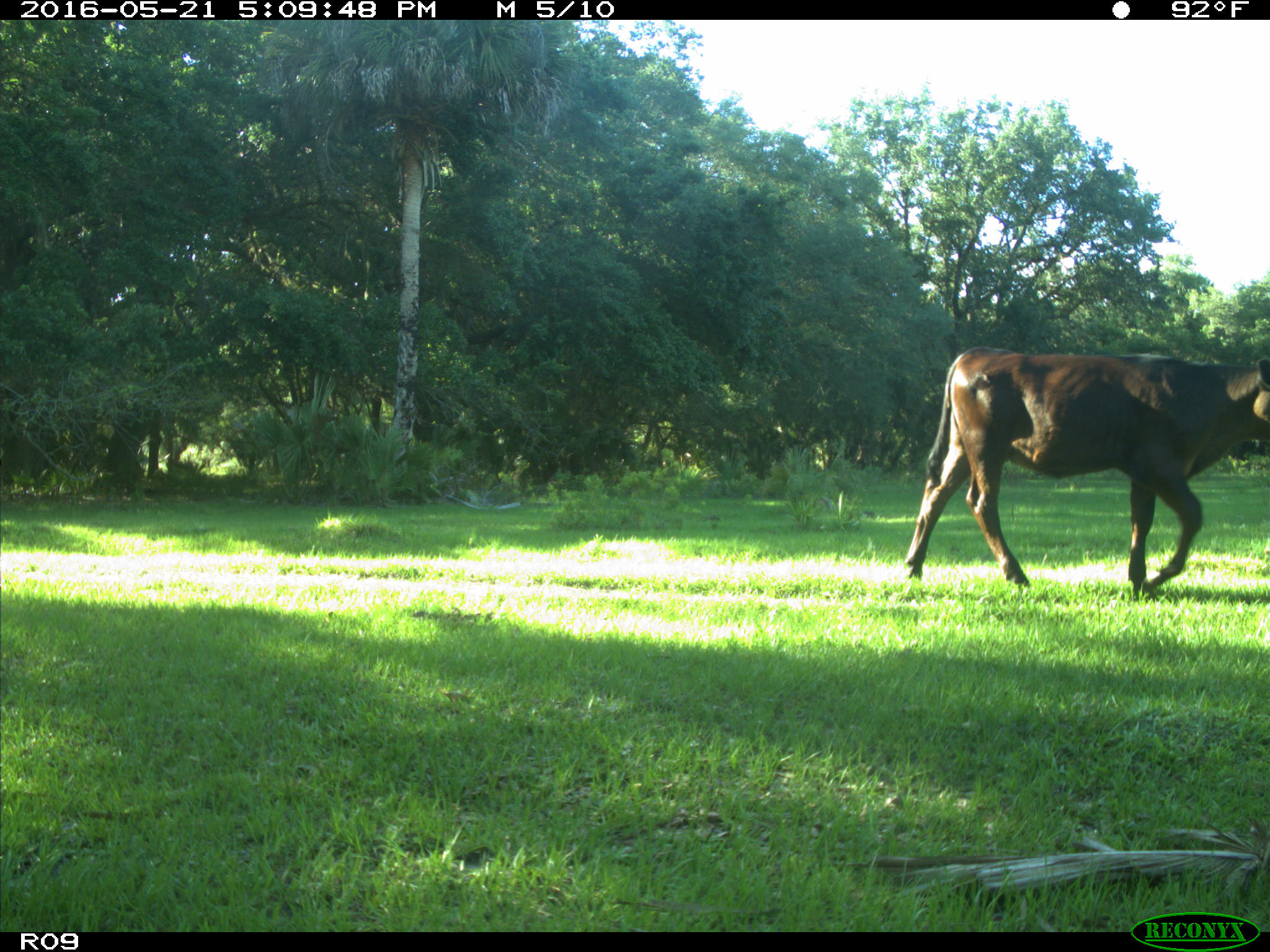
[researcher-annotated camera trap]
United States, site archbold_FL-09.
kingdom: Animalia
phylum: Chordata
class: Mammalia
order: Artiodactyla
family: Bovidae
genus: Bos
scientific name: Bos taurus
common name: domestic cow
Bos taurus (domestic cow).